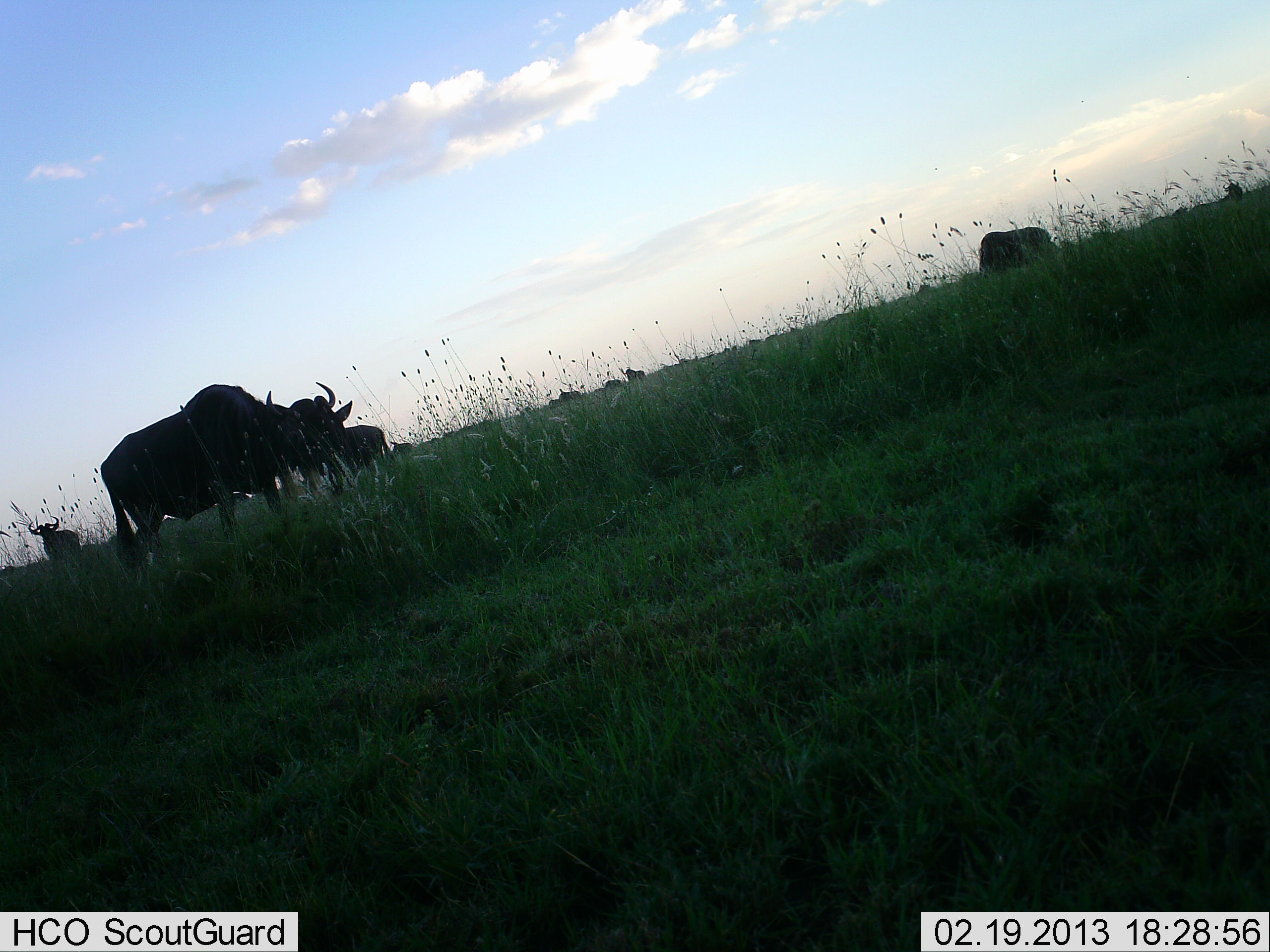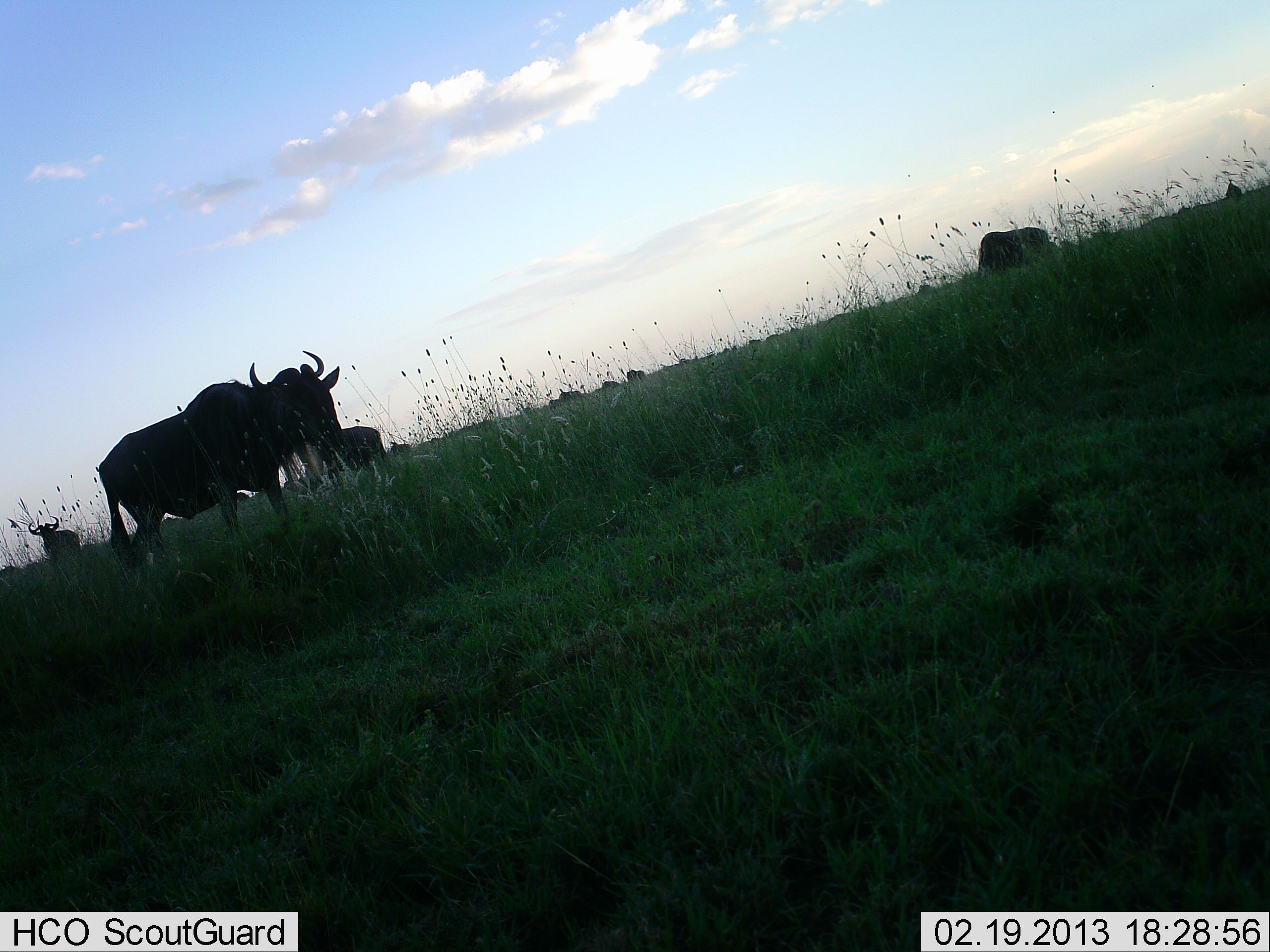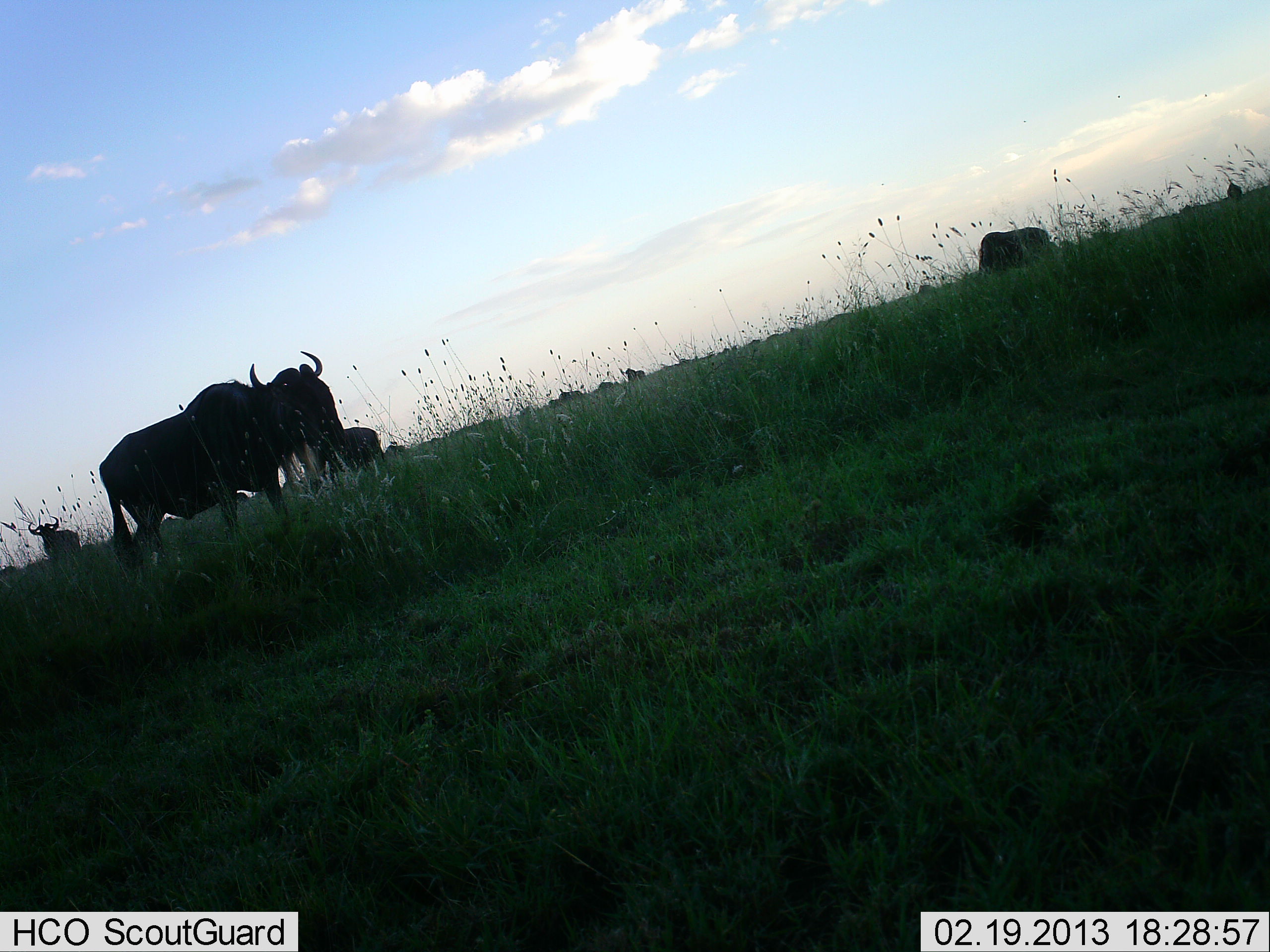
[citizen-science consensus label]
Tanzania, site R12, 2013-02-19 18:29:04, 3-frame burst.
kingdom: Animalia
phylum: Chordata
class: Mammalia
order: Artiodactyla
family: Bovidae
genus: Connochaetes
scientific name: Connochaetes taurinus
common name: blue wildebeest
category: wildebeest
Wildebeest (blue wildebeest) (Connochaetes taurinus), count 10. Behavior (volunteer vote fractions): standing 78%, resting 11%, moving 6%, interacting 6%. Young present (vote fraction): 0%. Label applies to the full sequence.